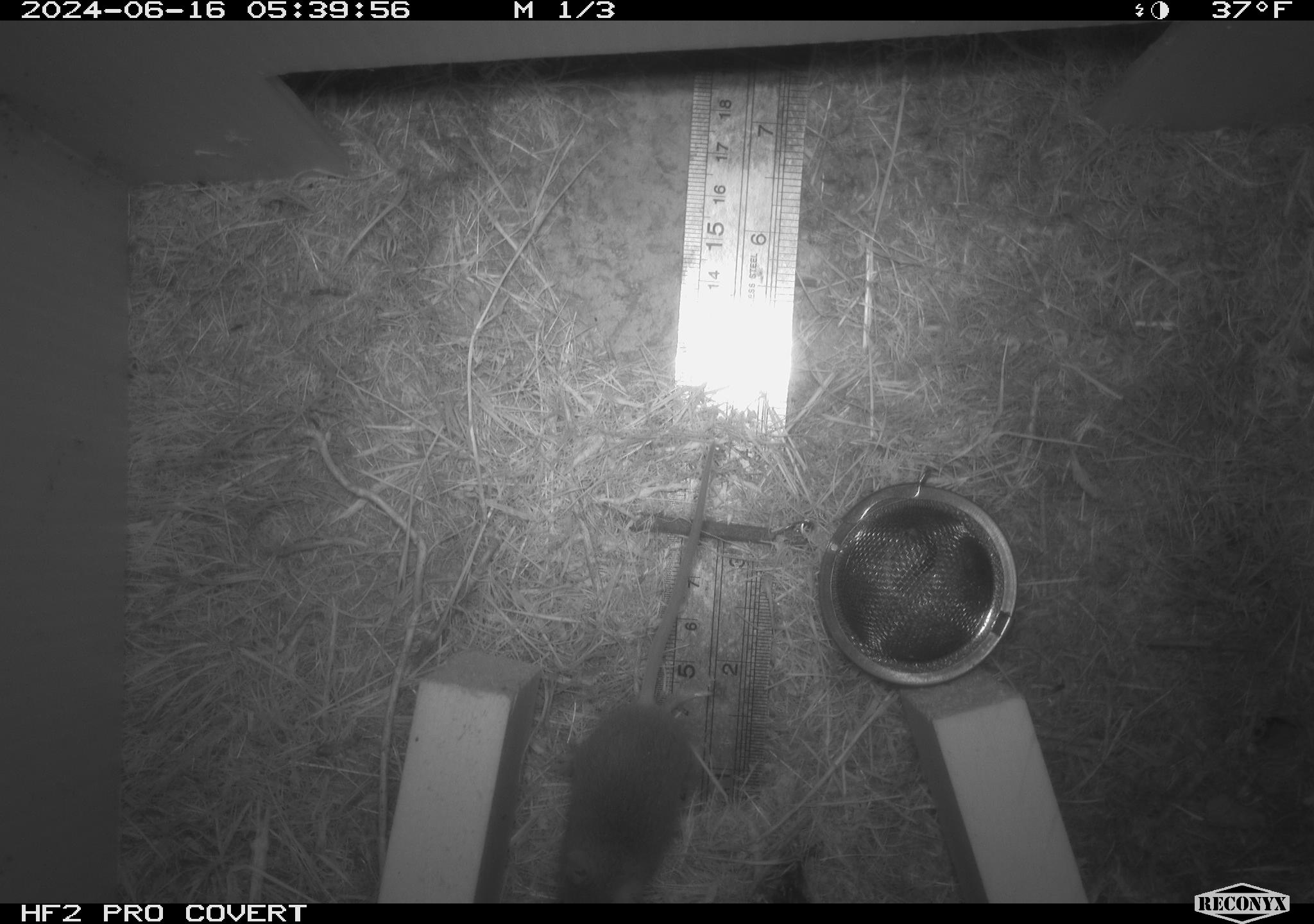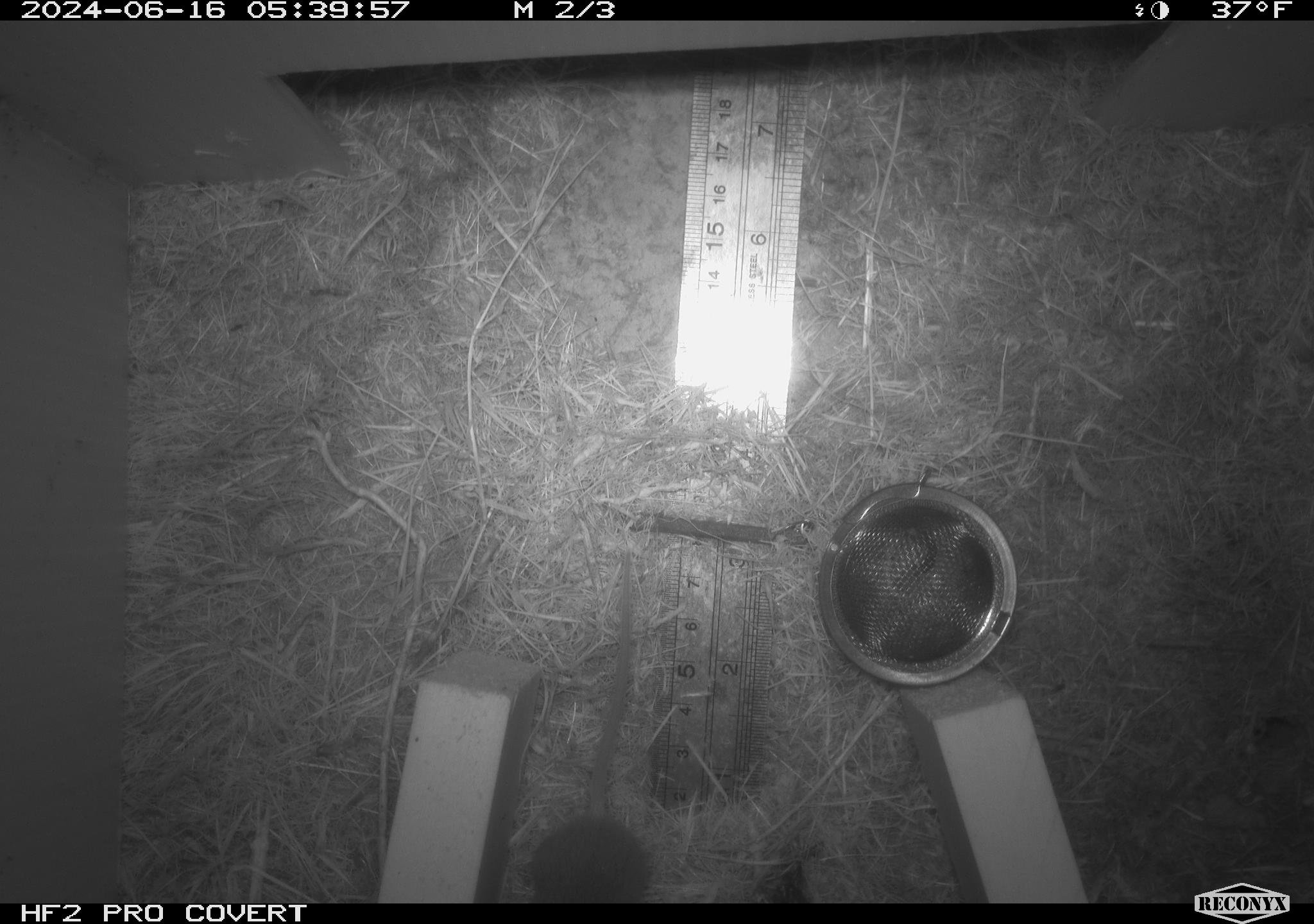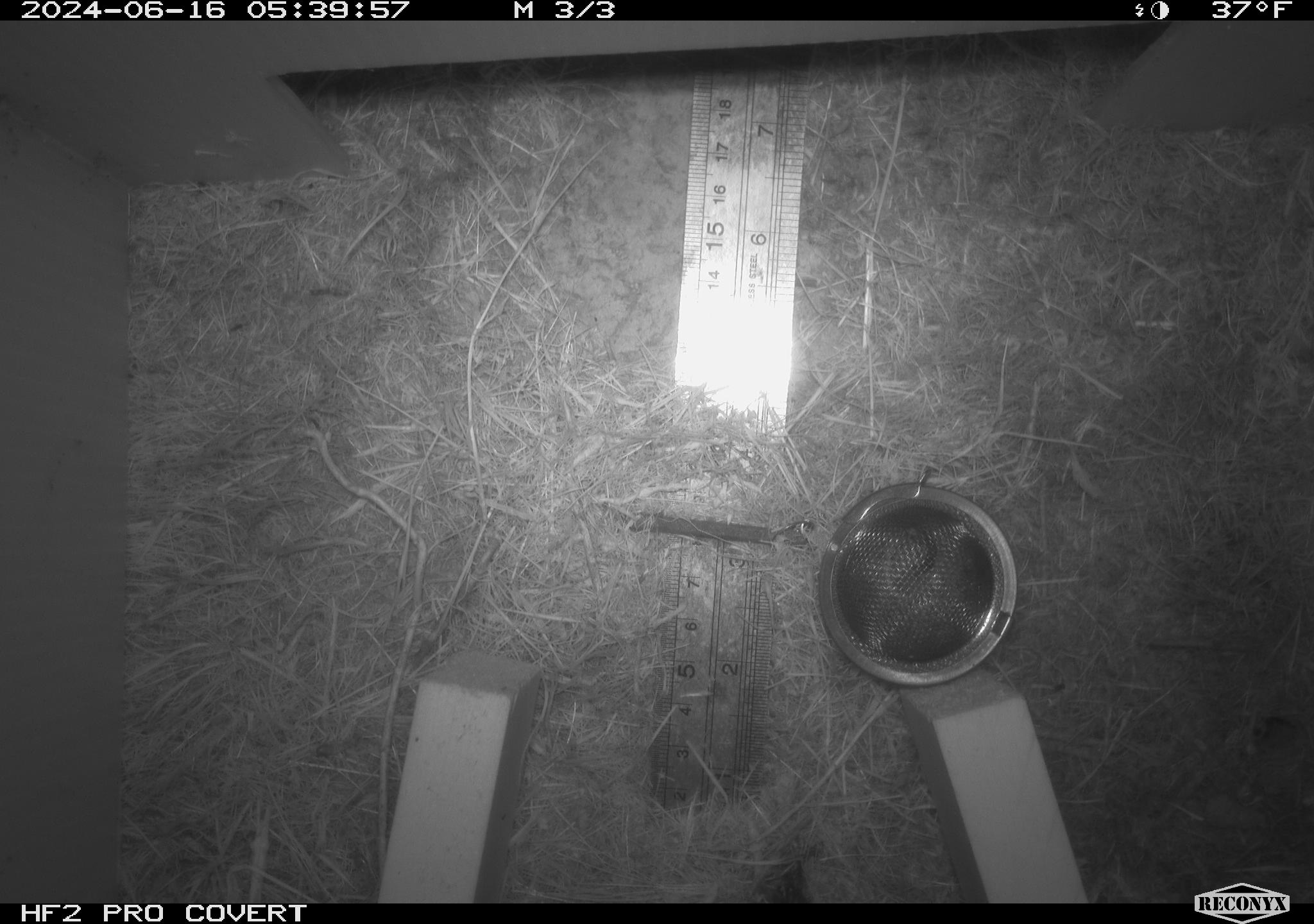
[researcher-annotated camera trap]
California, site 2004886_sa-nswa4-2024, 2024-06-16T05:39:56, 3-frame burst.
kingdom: Animalia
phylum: Chordata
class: Mammalia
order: Rodentia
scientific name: Rodentia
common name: rodent